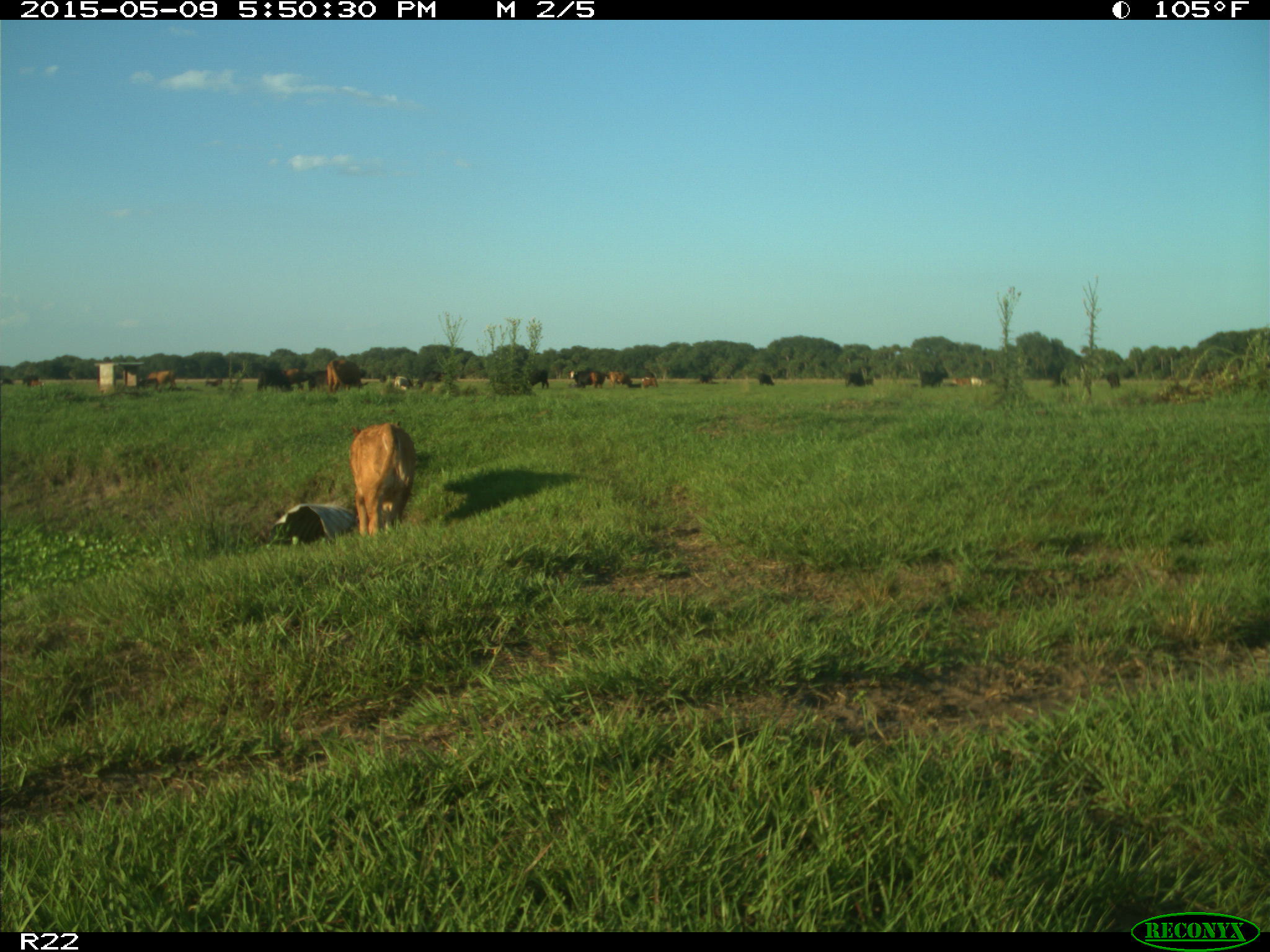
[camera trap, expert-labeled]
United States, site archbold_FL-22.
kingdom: Animalia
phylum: Chordata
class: Mammalia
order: Artiodactyla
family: Bovidae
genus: Bos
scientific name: Bos taurus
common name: domestic cow